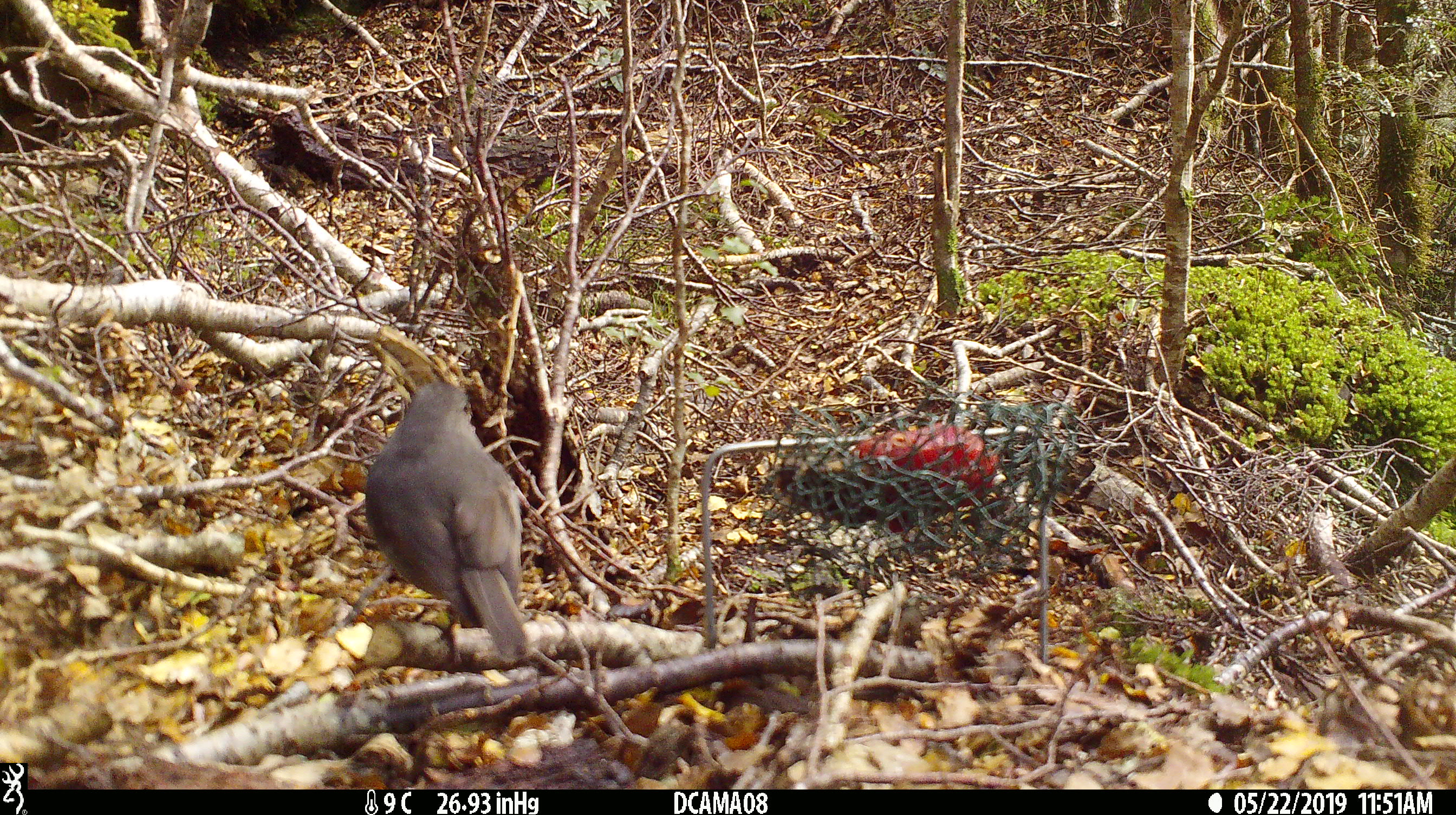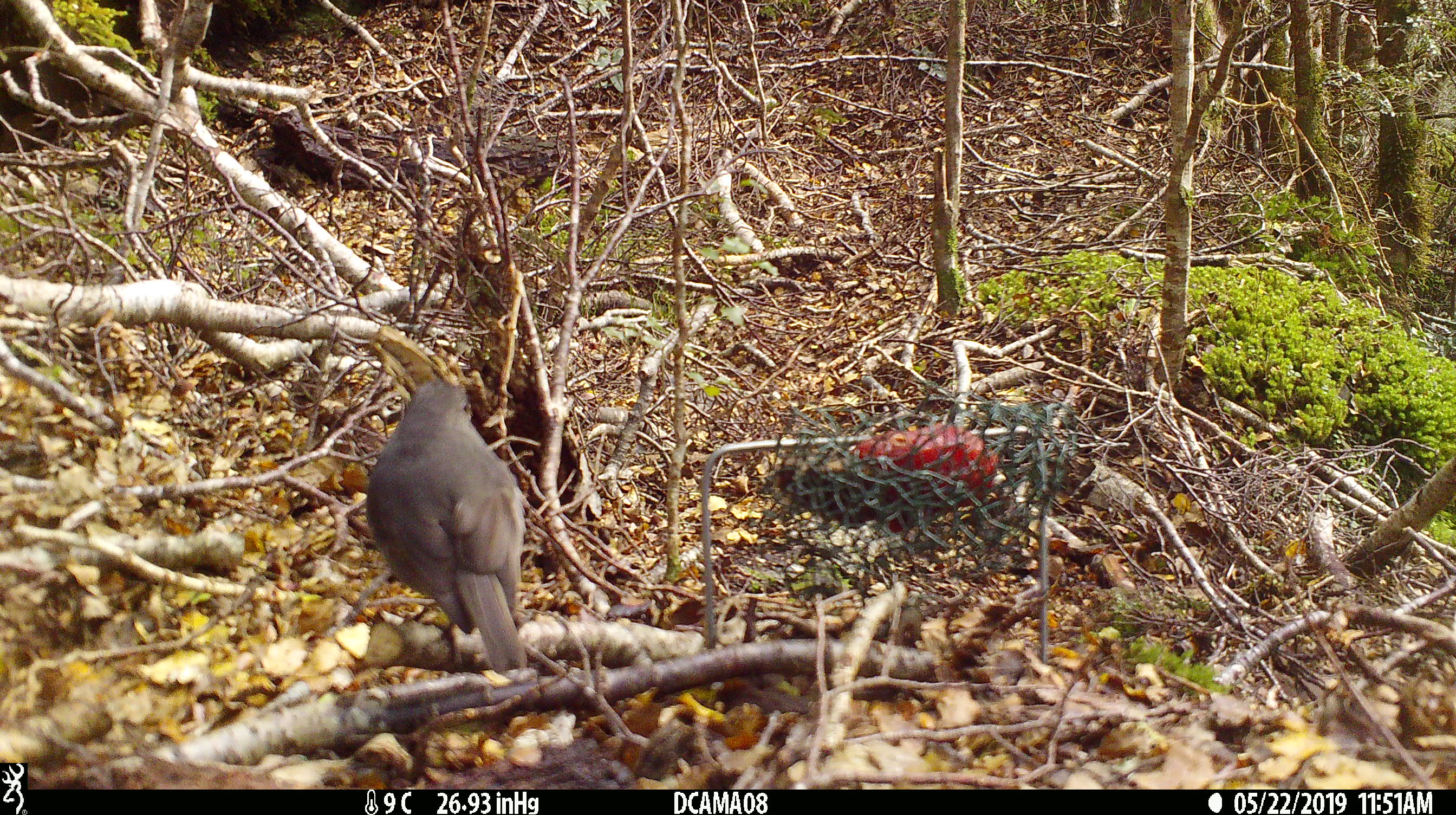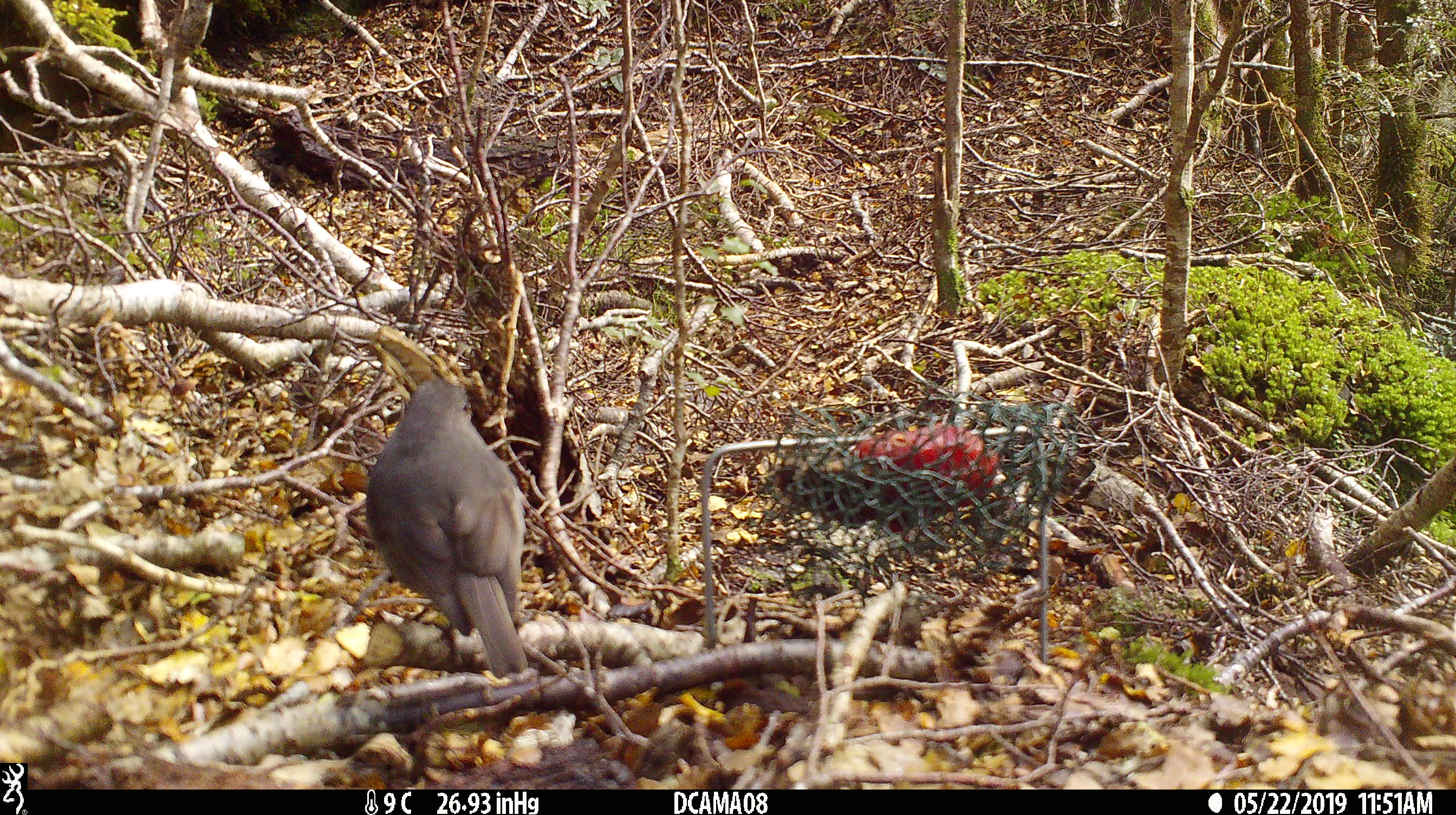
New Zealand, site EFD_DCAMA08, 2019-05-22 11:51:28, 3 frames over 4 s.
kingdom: Animalia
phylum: Chordata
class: Aves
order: Passeriformes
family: Petroicidae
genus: Petroica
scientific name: Petroica australis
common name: new zealand robin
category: robin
Robin (new zealand robin) (Petroica australis).